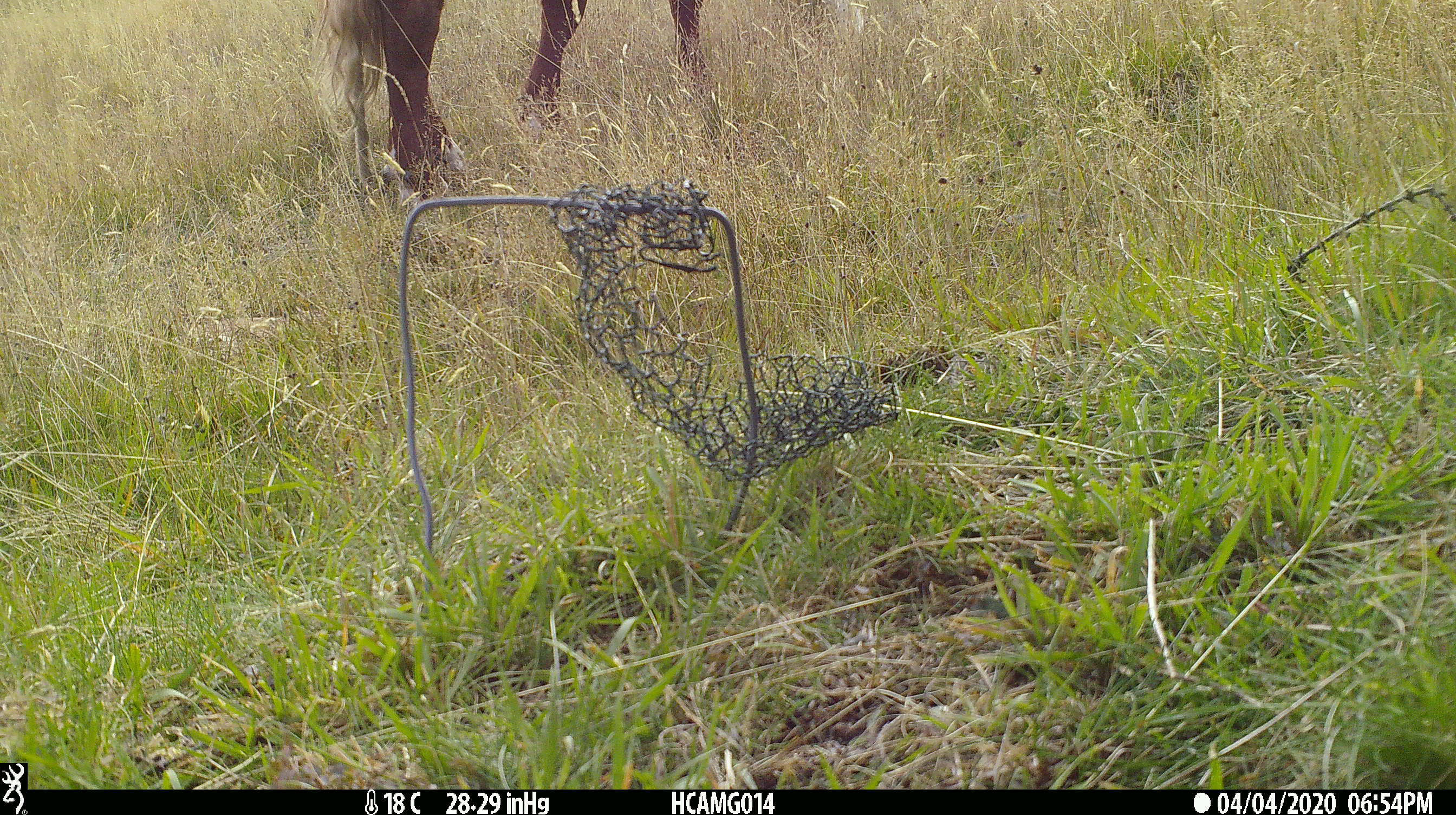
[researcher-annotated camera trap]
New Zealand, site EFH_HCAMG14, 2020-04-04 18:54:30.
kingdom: Animalia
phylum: Chordata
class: Mammalia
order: Artiodactyla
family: Bovidae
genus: Bos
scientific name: Bos taurus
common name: domestic cow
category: cow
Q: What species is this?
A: Cow (domestic cow) (Bos taurus).